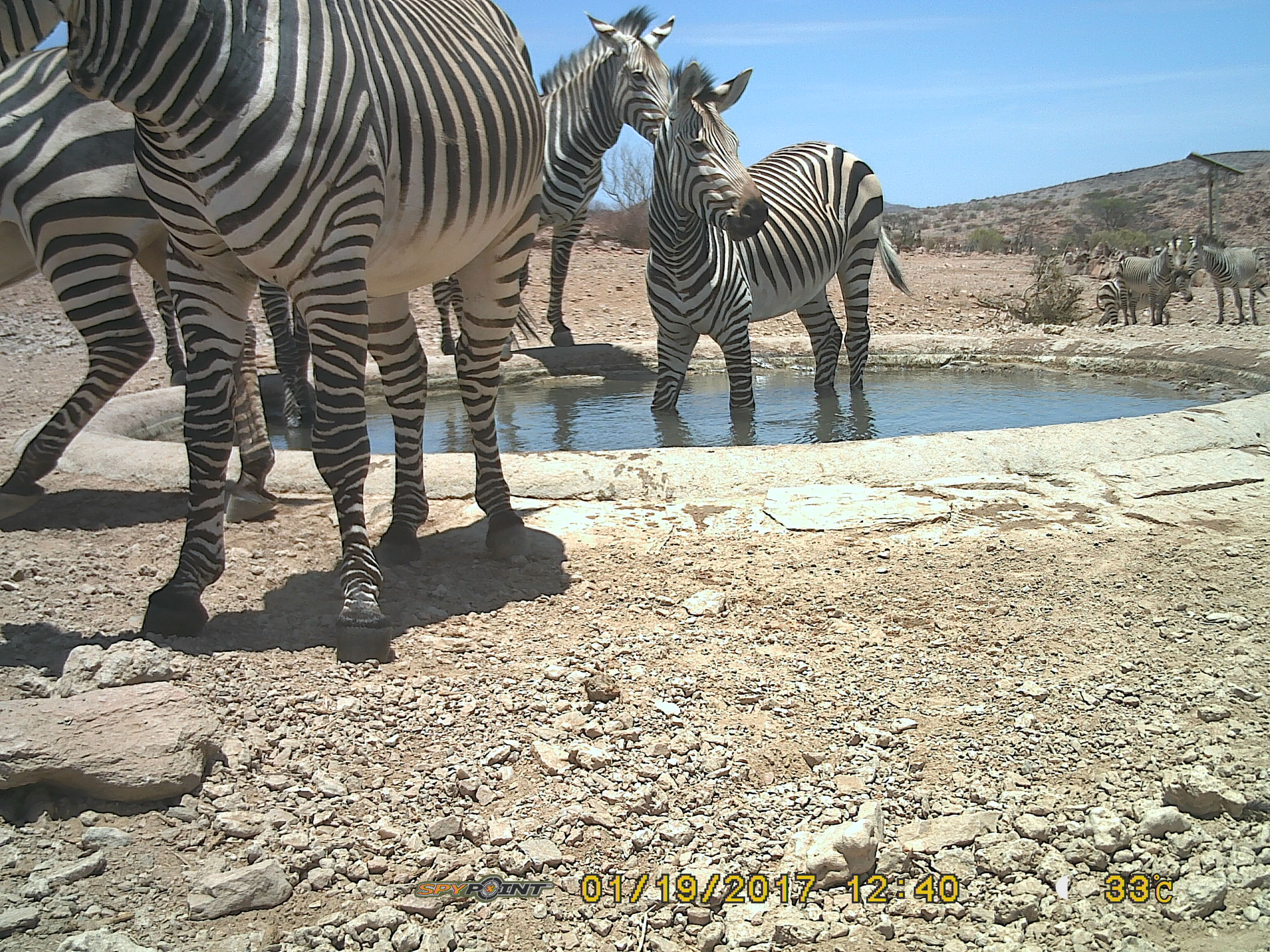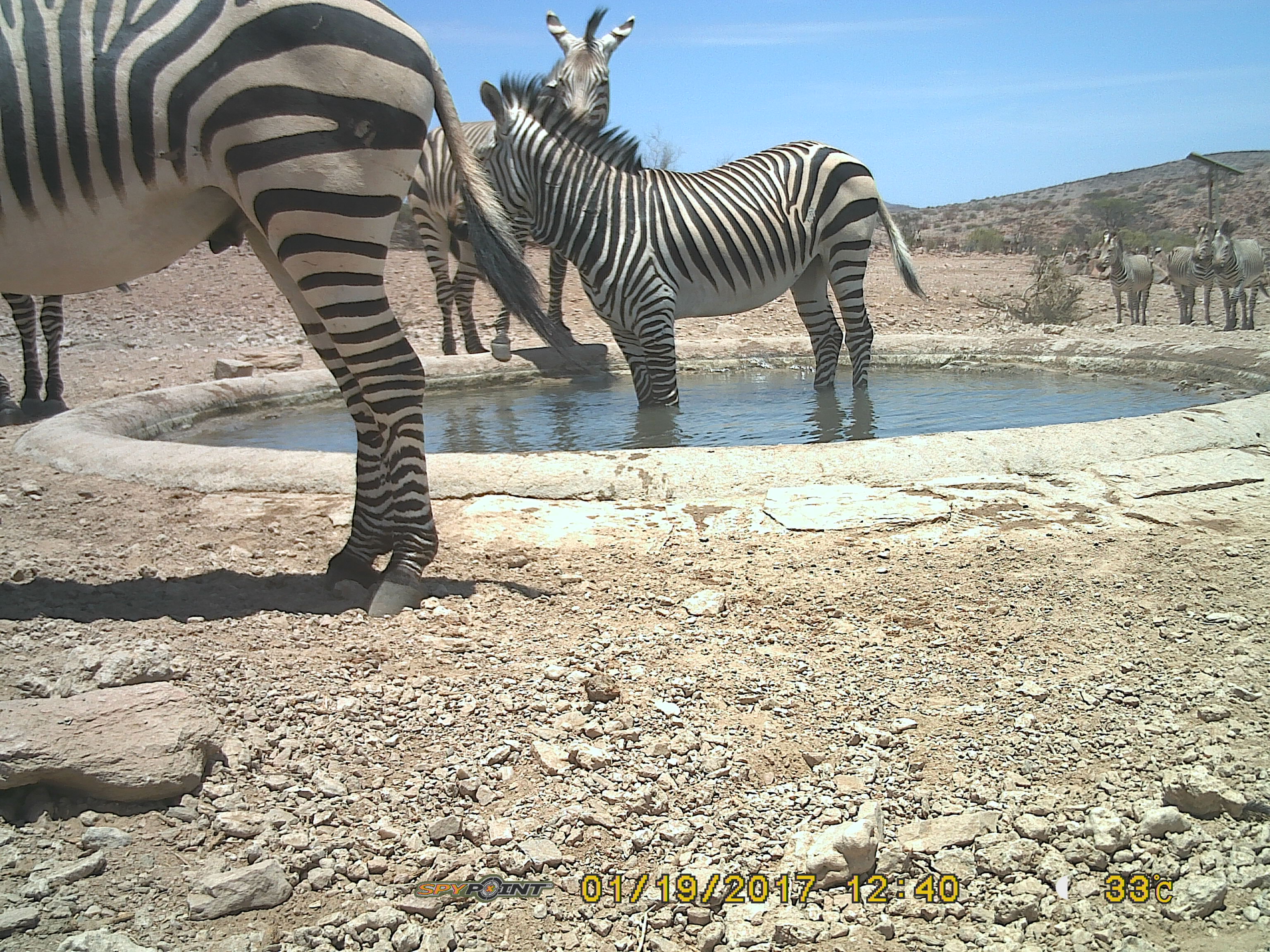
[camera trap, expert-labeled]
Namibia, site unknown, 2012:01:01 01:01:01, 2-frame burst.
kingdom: Animalia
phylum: Chordata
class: Mammalia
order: Perissodactyla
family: Equidae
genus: Equus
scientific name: Equus zebra hartmannae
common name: hartmann's mountain zebra